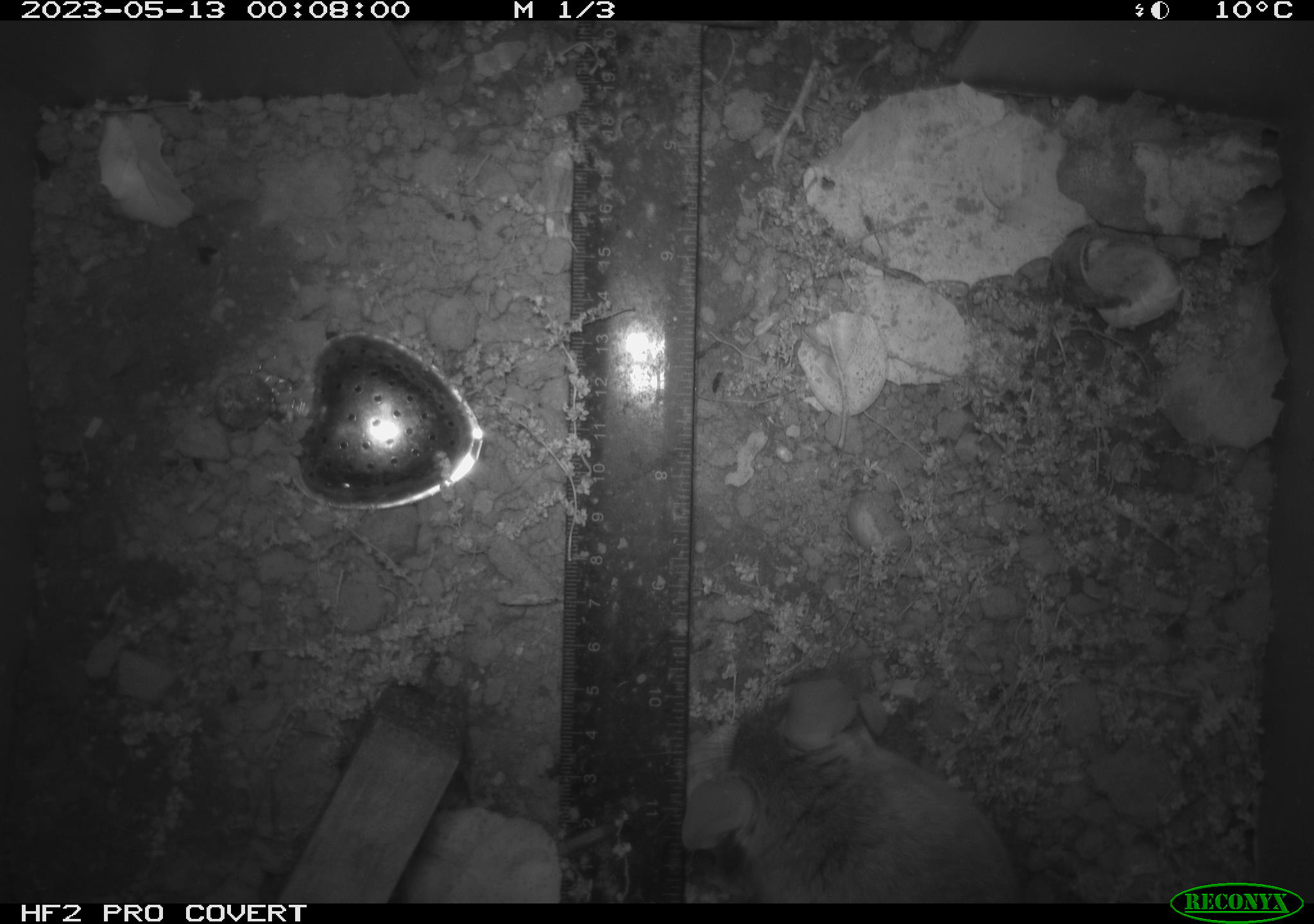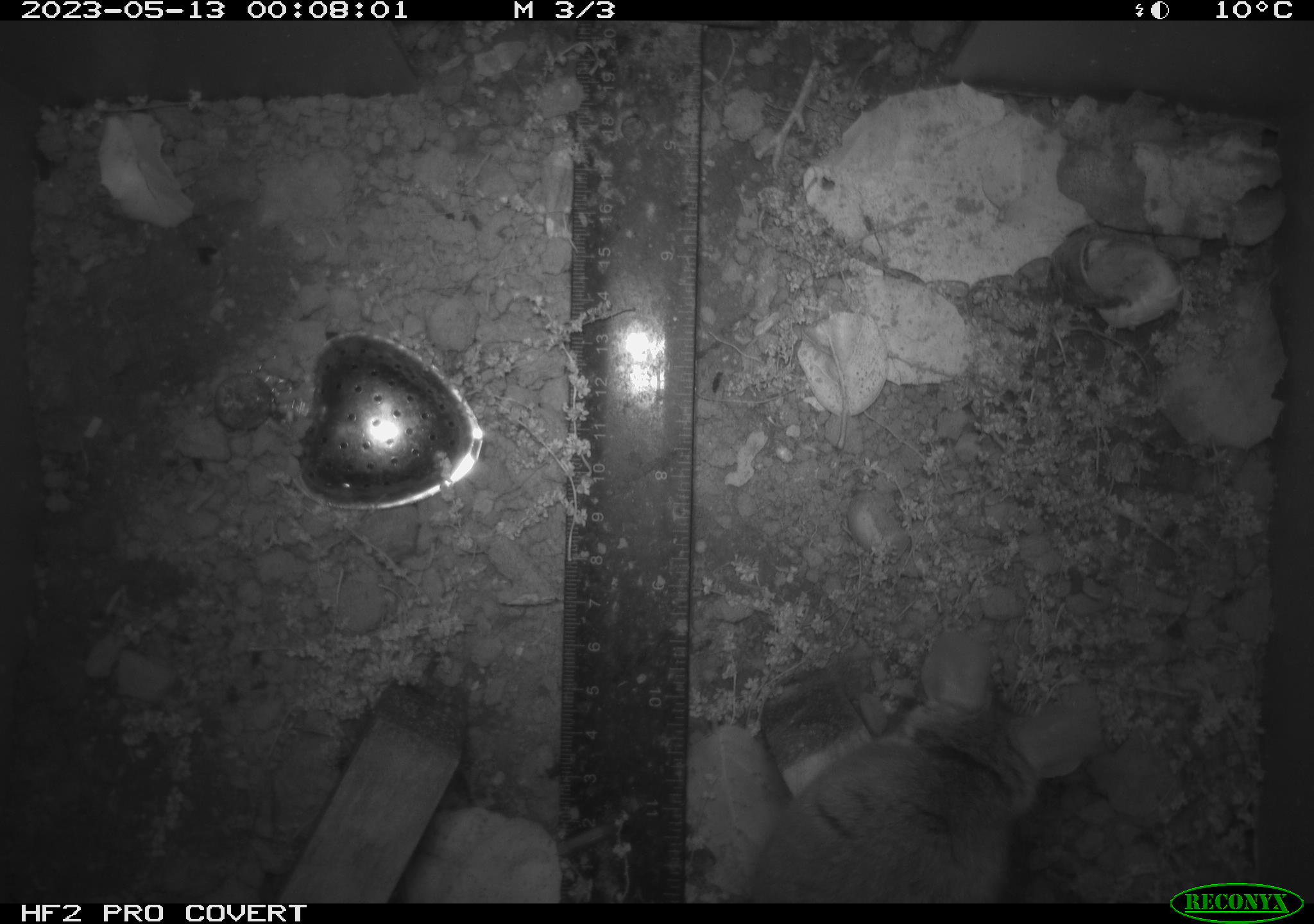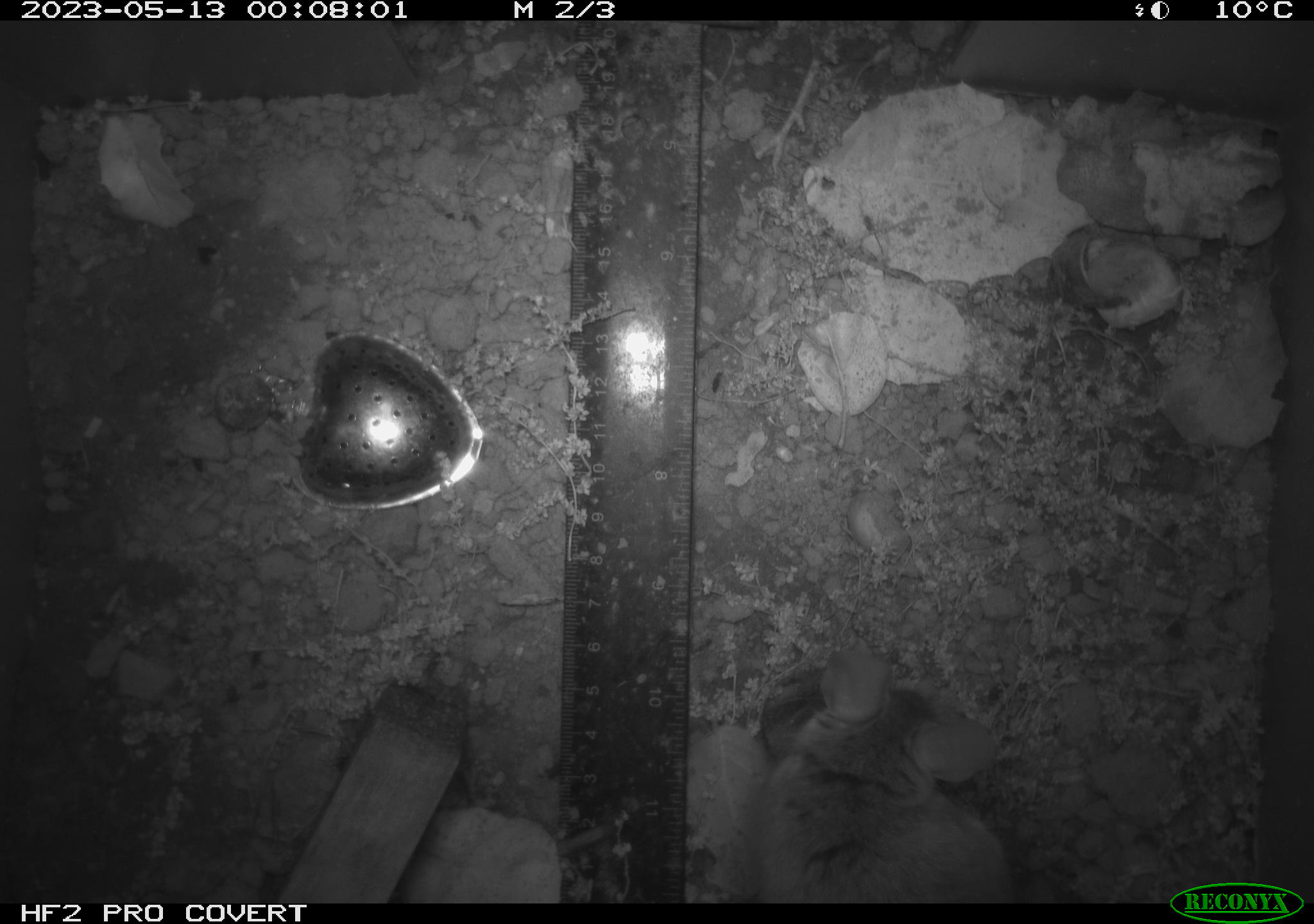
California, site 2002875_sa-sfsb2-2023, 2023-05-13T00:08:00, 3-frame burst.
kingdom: Animalia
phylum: Chordata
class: Mammalia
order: Rodentia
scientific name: Rodentia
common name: mouse species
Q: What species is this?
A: Mouse species (Rodentia).